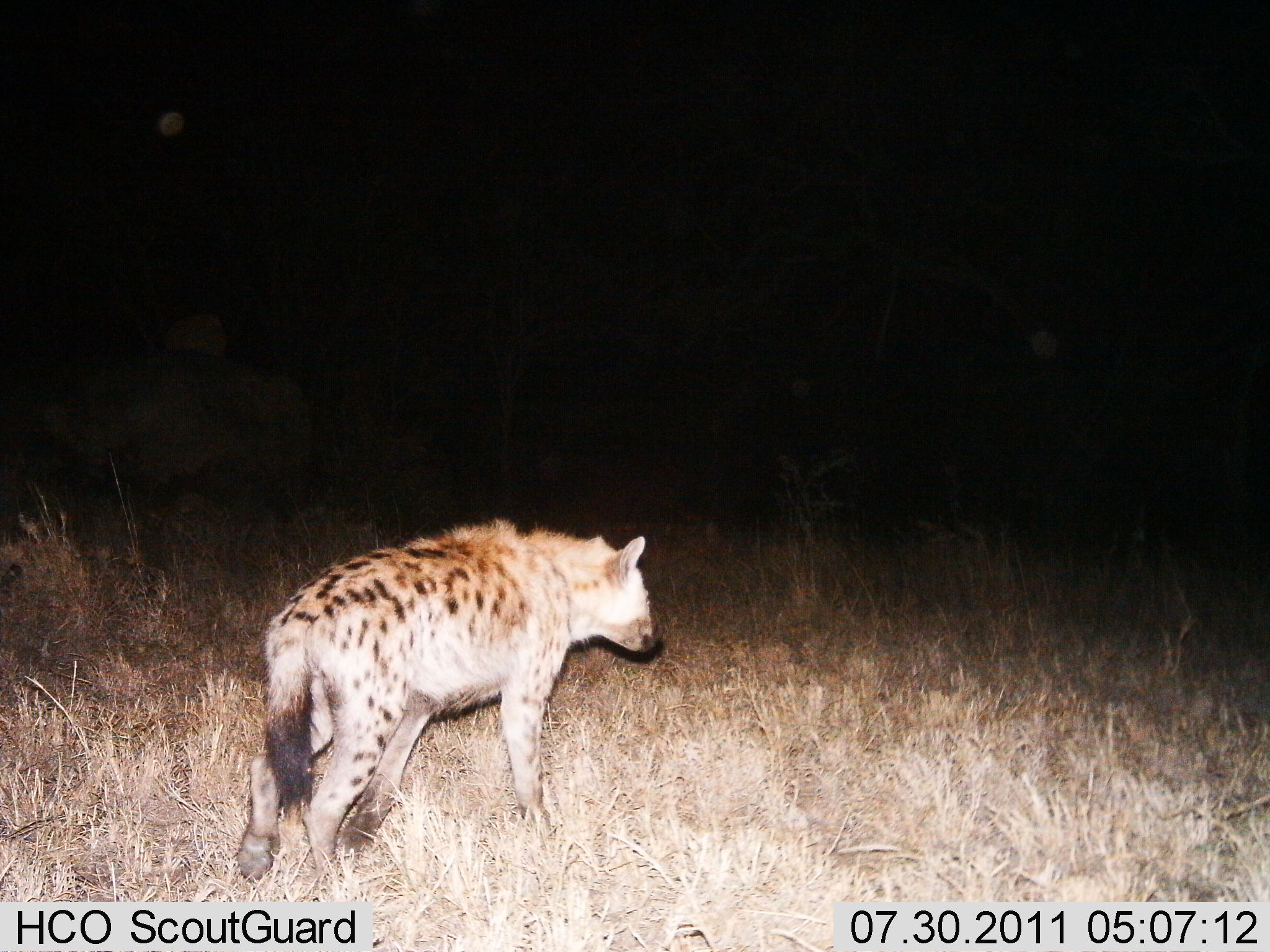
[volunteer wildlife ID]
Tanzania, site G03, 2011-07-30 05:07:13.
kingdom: Animalia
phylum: Chordata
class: Mammalia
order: Carnivora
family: Hyaenidae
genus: Crocuta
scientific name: Crocuta crocuta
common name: spotted hyena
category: hyenaspotted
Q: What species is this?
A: Hyenaspotted (spotted hyena) (Crocuta crocuta).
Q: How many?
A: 1.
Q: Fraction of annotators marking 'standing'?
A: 36%.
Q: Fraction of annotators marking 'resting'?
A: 0%.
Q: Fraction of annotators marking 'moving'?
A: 73%.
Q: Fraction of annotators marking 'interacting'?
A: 0%.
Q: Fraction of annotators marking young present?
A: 0%.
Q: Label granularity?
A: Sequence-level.